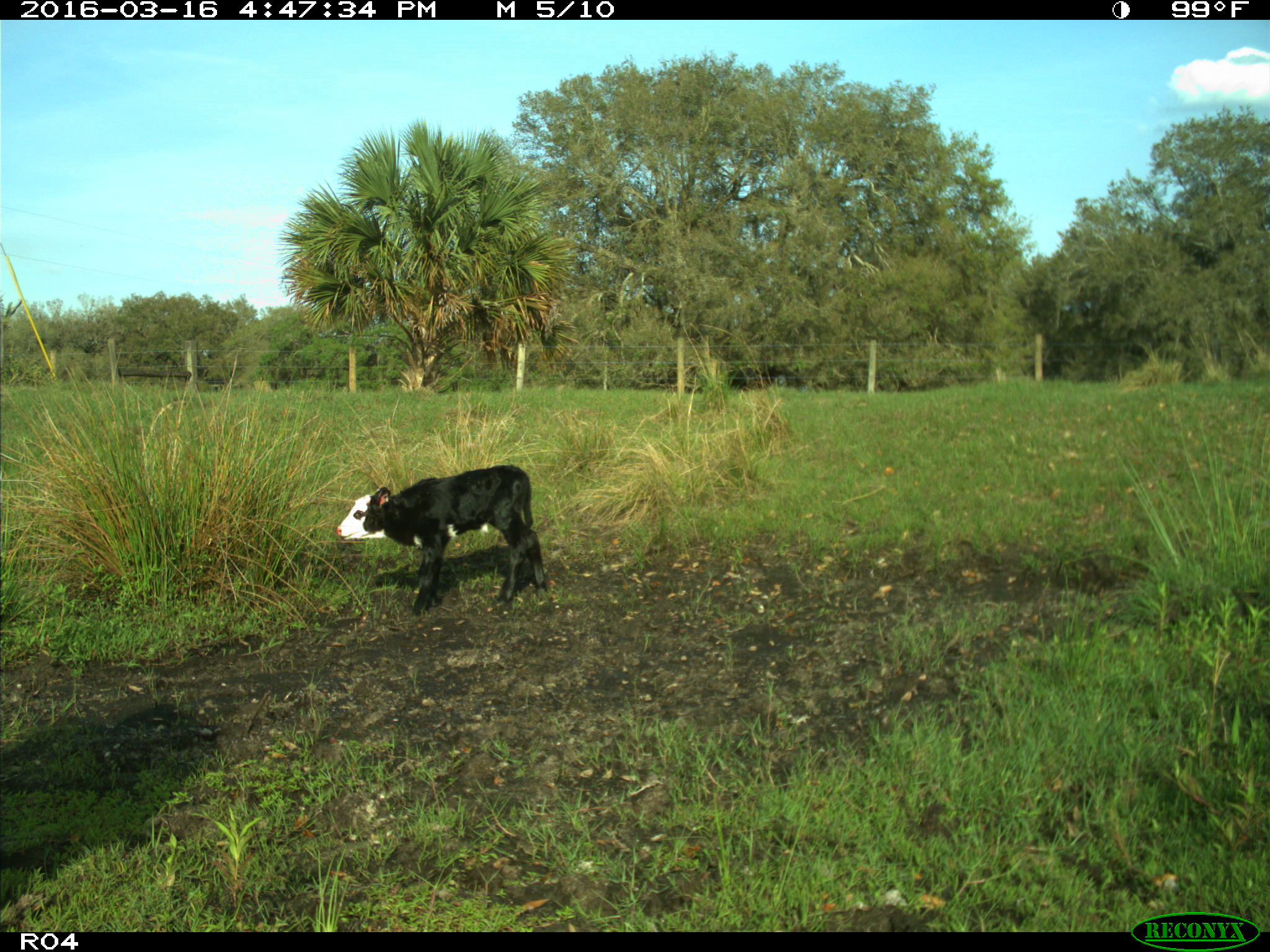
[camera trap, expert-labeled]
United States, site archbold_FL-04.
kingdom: Animalia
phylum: Chordata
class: Mammalia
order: Artiodactyla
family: Bovidae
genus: Bos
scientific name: Bos taurus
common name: domestic cow